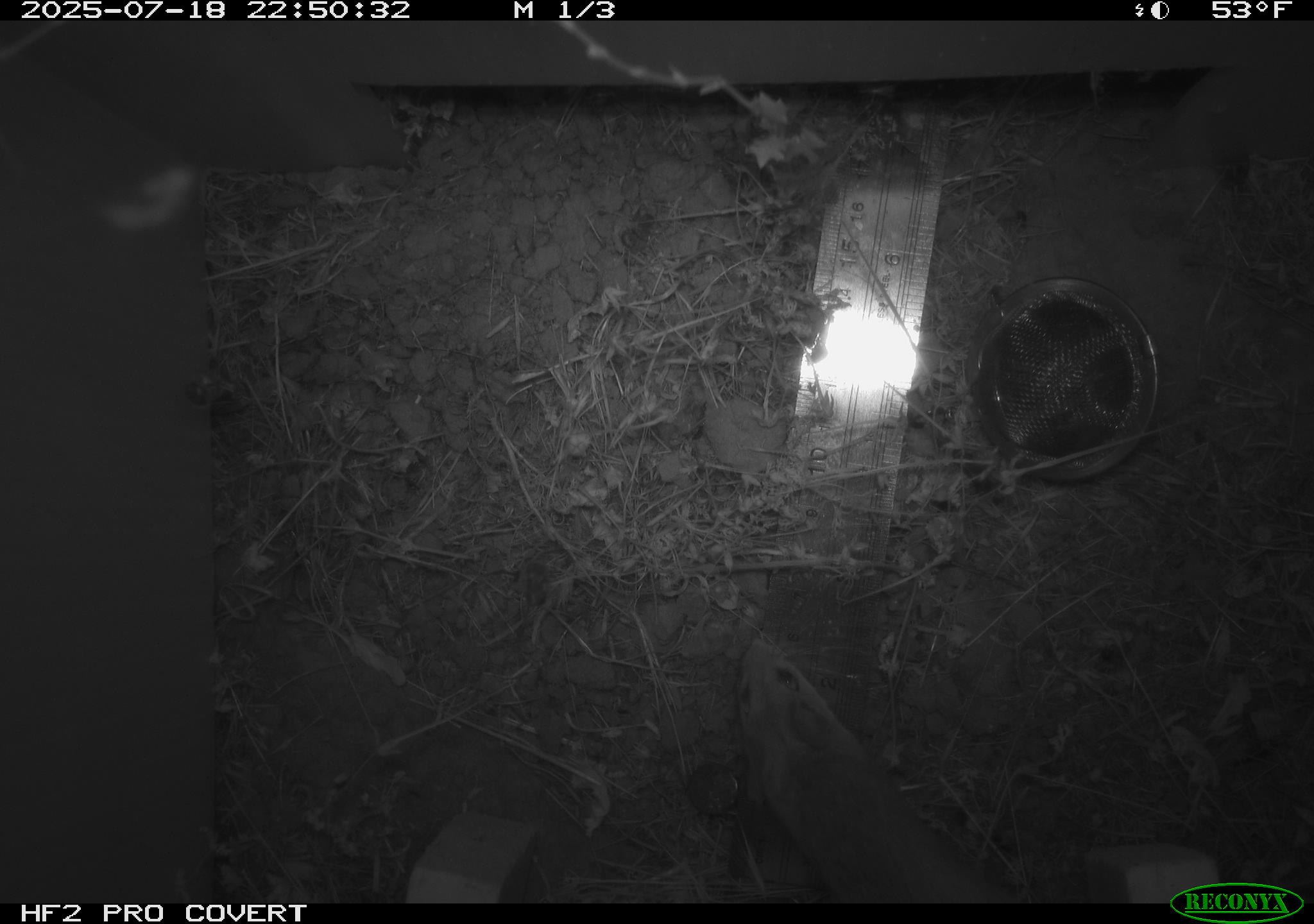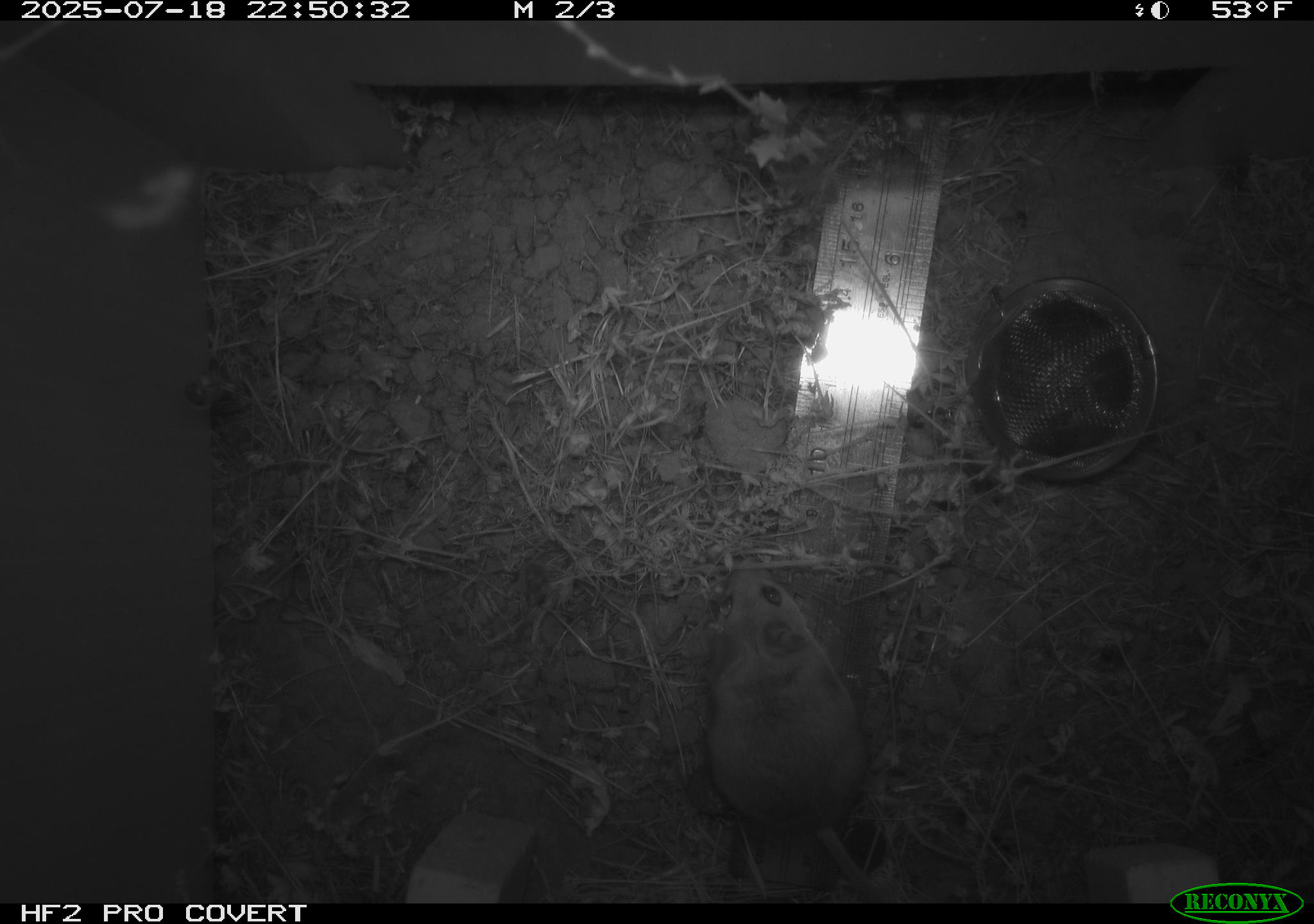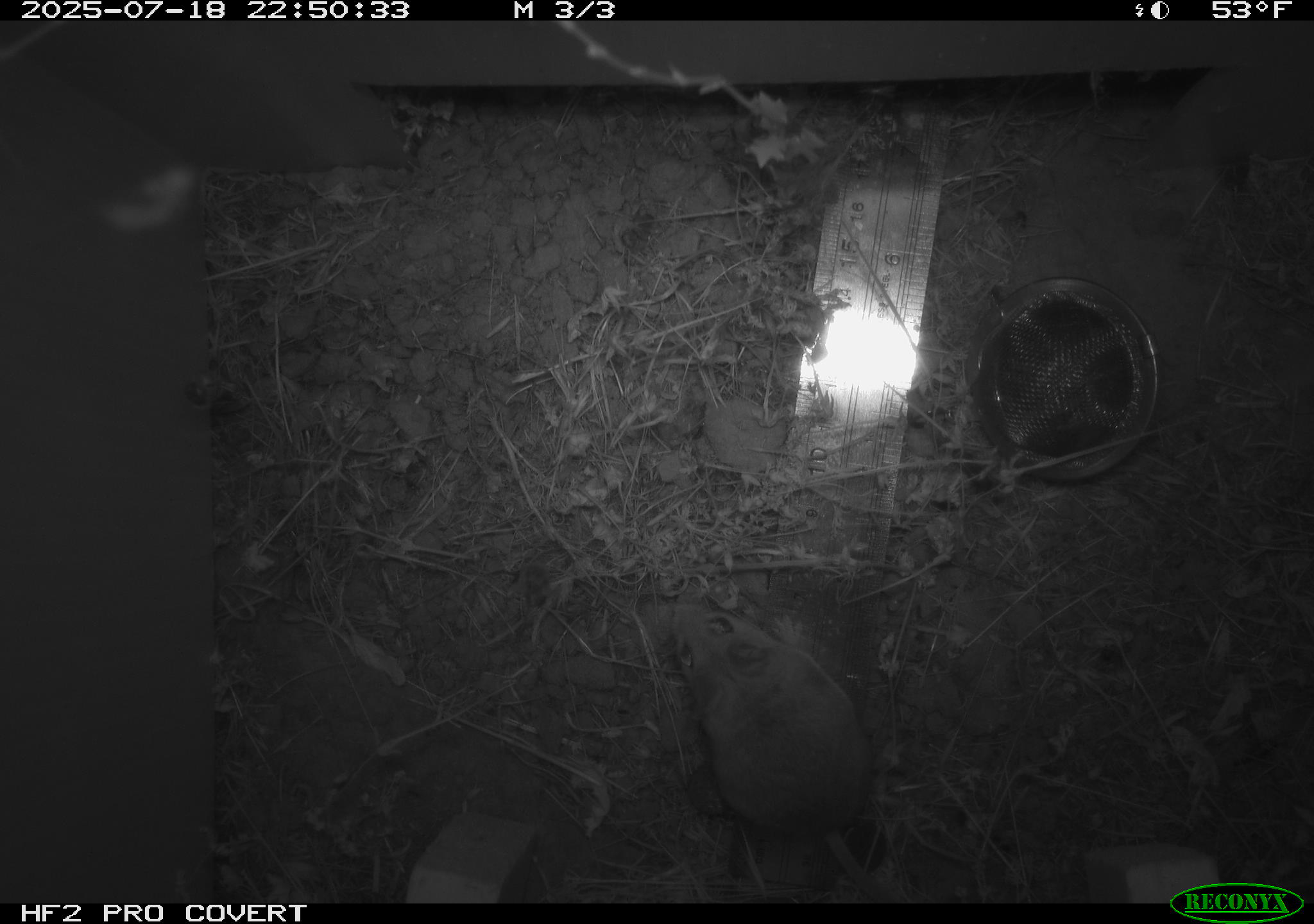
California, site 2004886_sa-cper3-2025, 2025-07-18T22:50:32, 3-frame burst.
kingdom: Animalia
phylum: Chordata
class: Mammalia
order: Rodentia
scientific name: Rodentia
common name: rodent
Rodent (Rodentia).